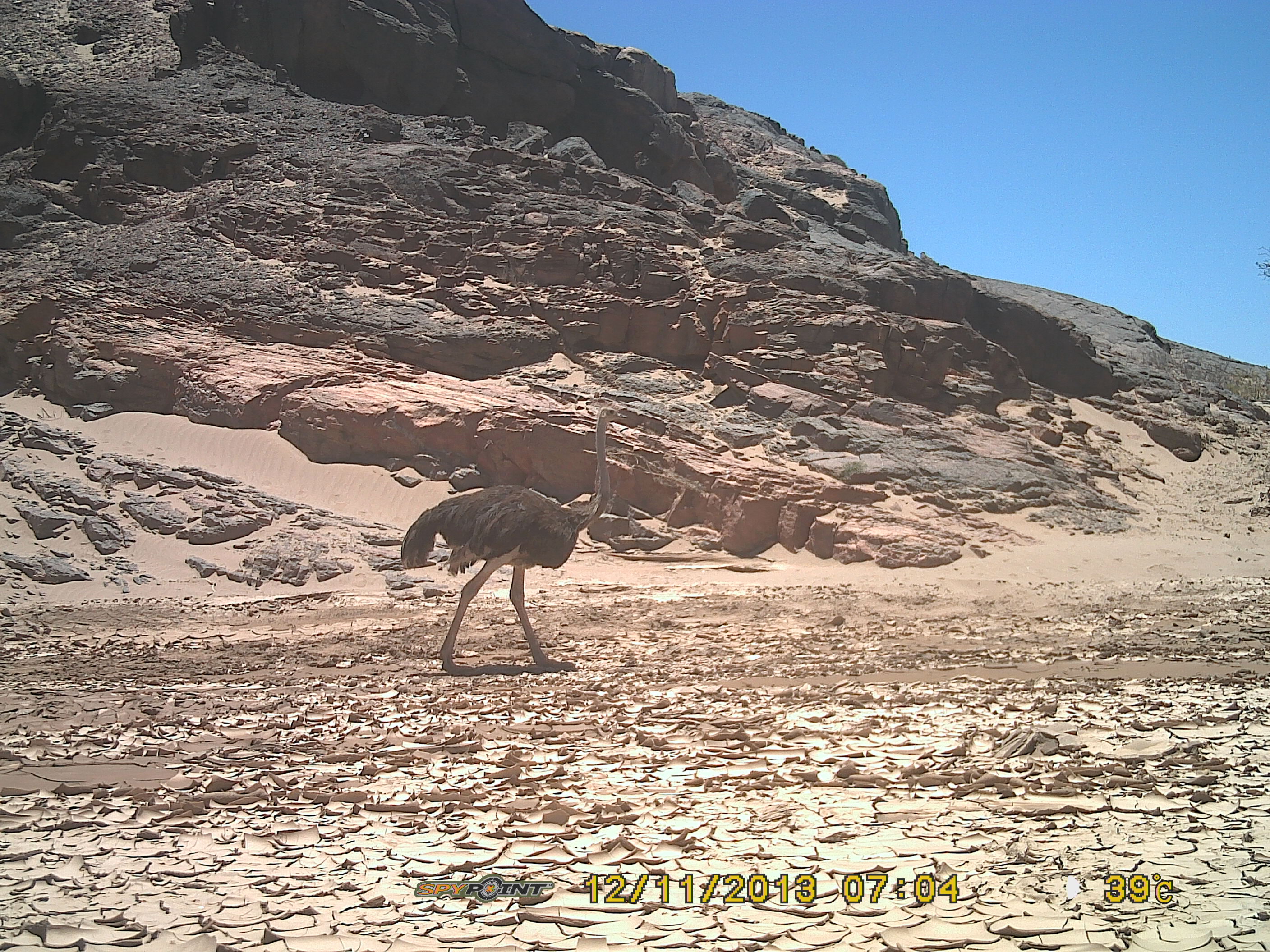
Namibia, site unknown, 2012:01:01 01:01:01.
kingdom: Animalia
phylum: Chordata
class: Aves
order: Struthioniformes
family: Struthionidae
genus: Struthio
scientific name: Struthio camelus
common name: common ostrich